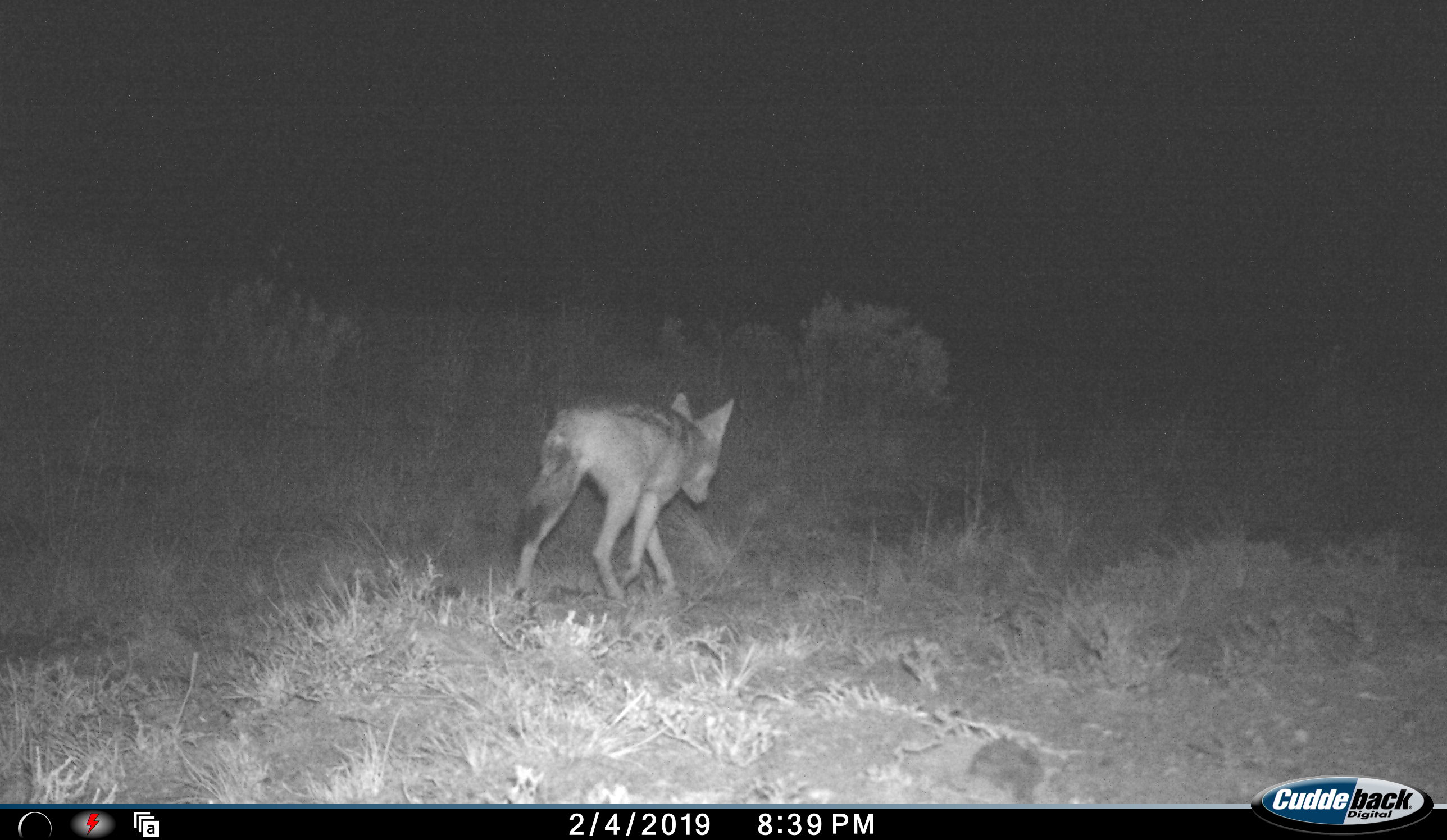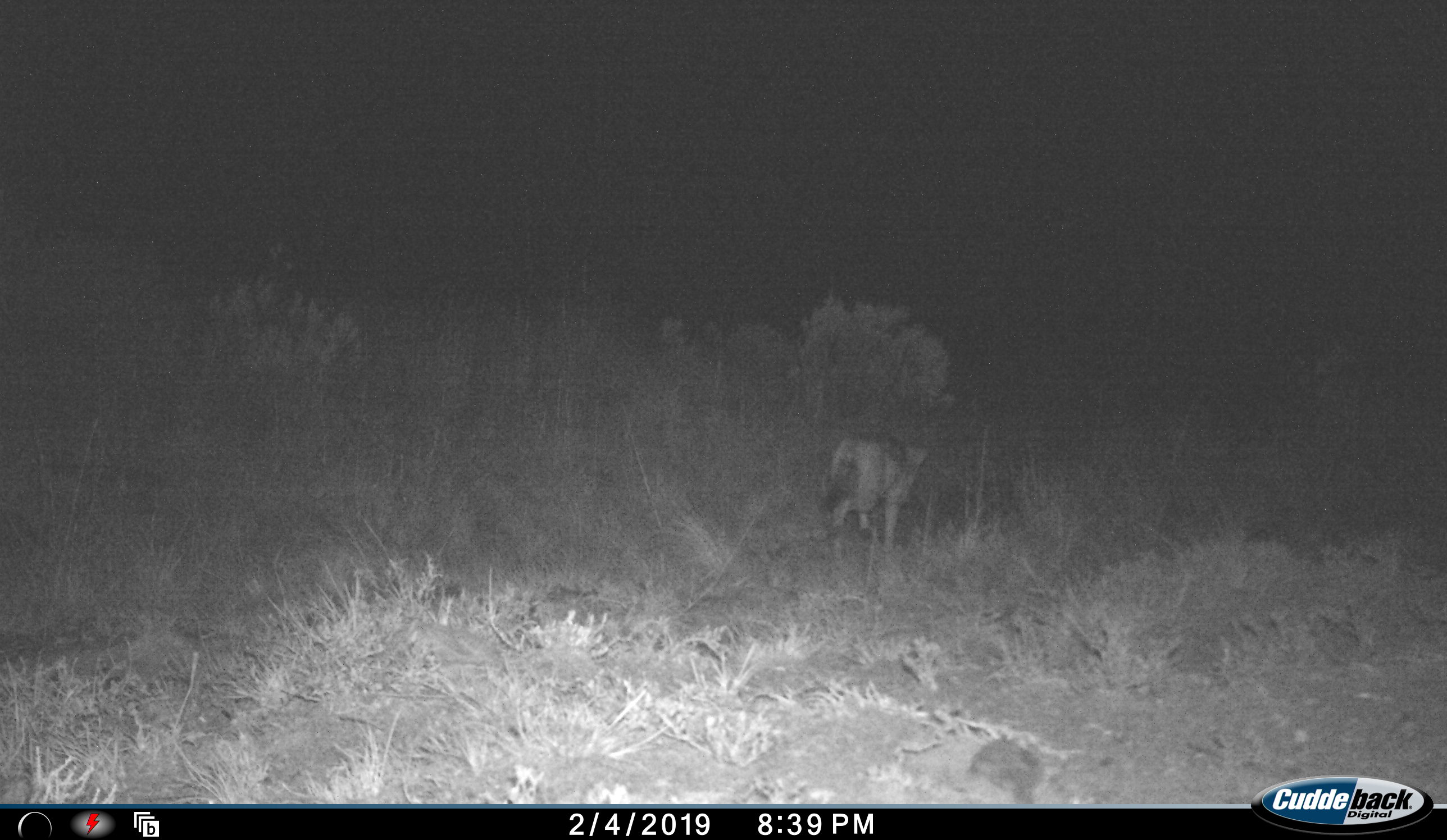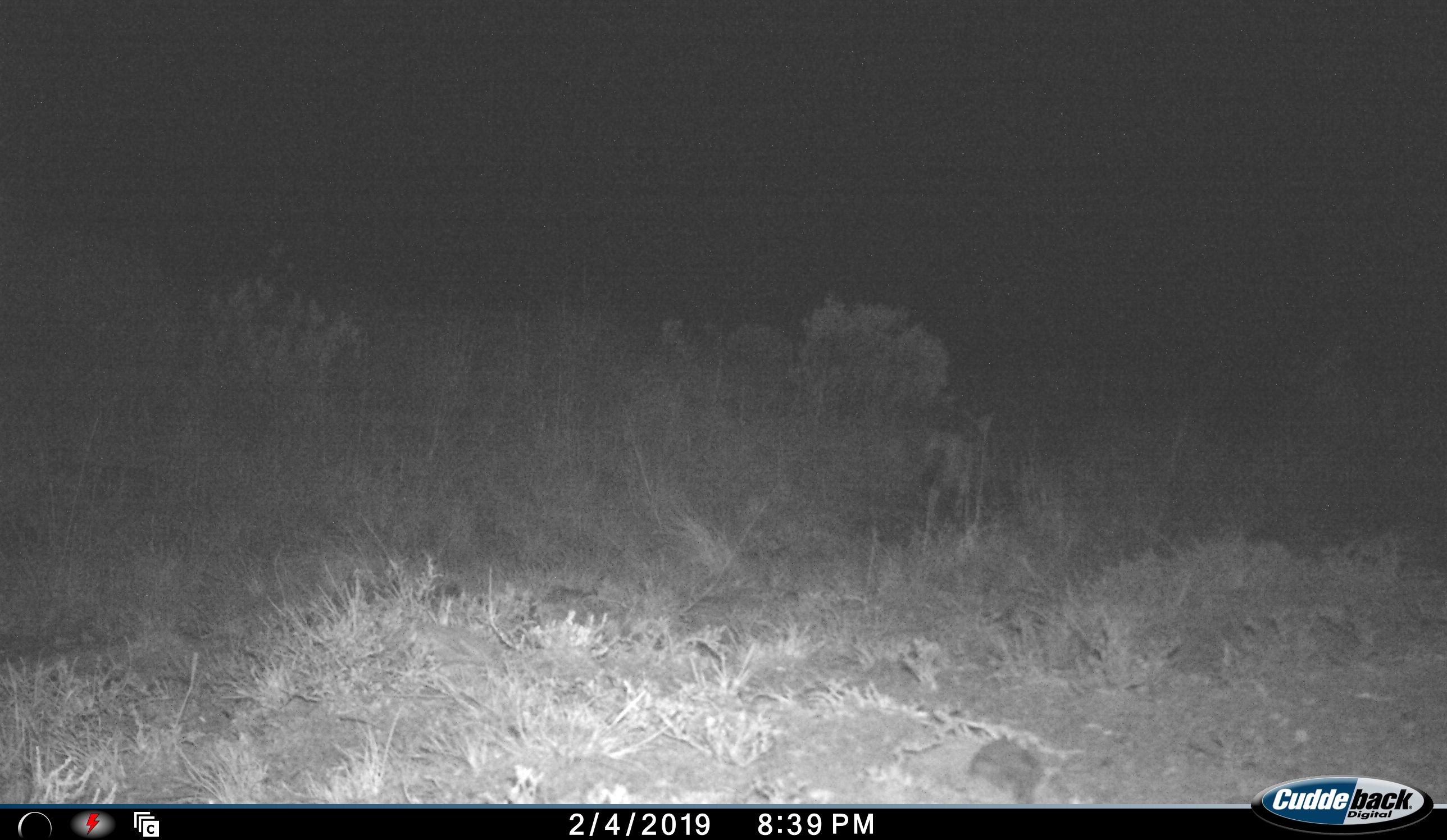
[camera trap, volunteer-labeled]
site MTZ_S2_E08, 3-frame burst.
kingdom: Animalia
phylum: Chordata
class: Mammalia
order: Carnivora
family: Canidae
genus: Lupulella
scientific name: Lupulella mesomelas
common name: black-backed jackal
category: jackalblackbacked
Jackalblackbacked (black-backed jackal) (Lupulella mesomelas), count 1. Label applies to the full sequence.